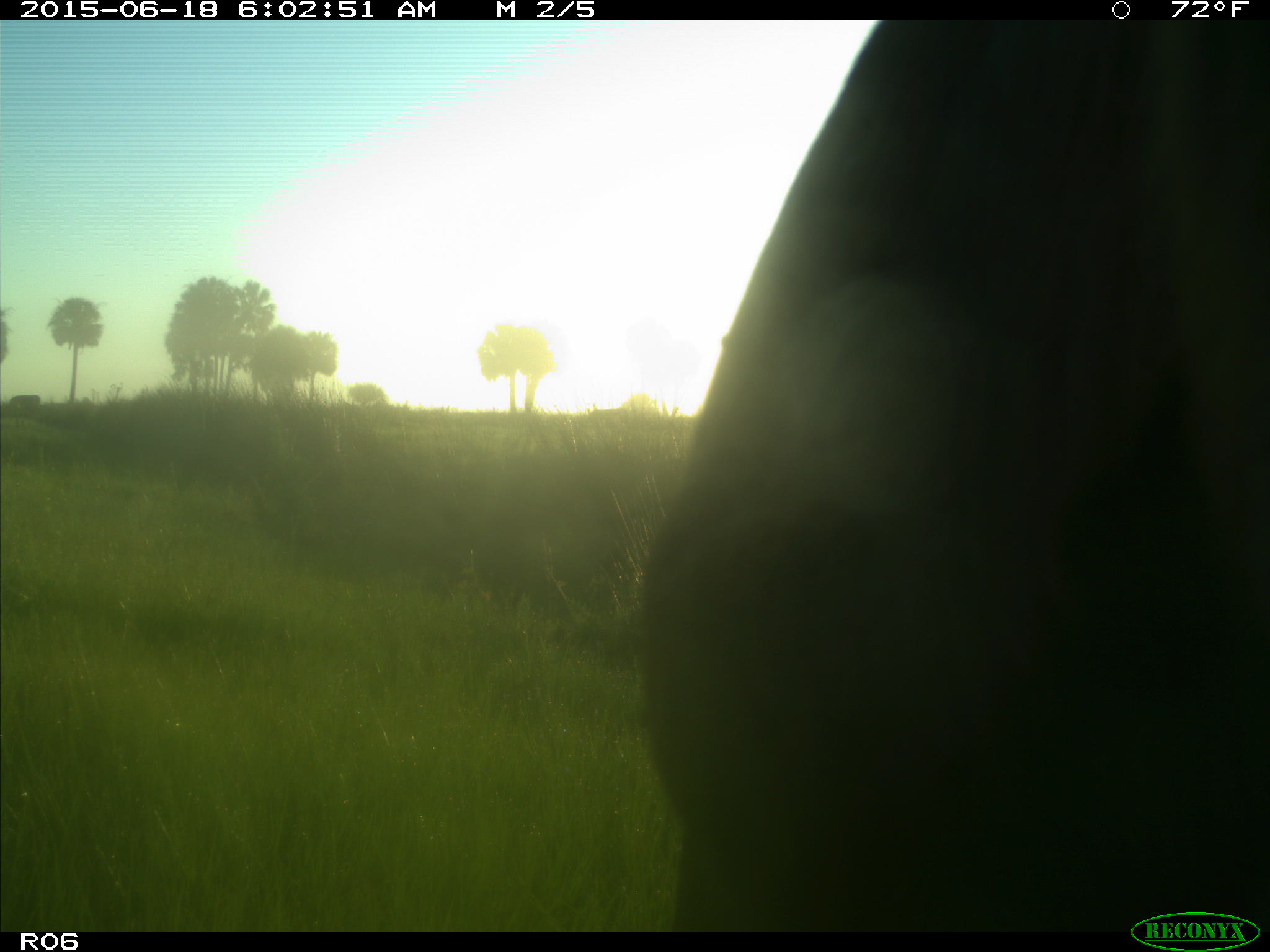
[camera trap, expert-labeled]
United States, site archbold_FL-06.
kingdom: Animalia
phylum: Chordata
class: Mammalia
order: Artiodactyla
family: Bovidae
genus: Bos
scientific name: Bos taurus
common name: domestic cow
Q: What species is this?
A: Bos taurus (domestic cow).